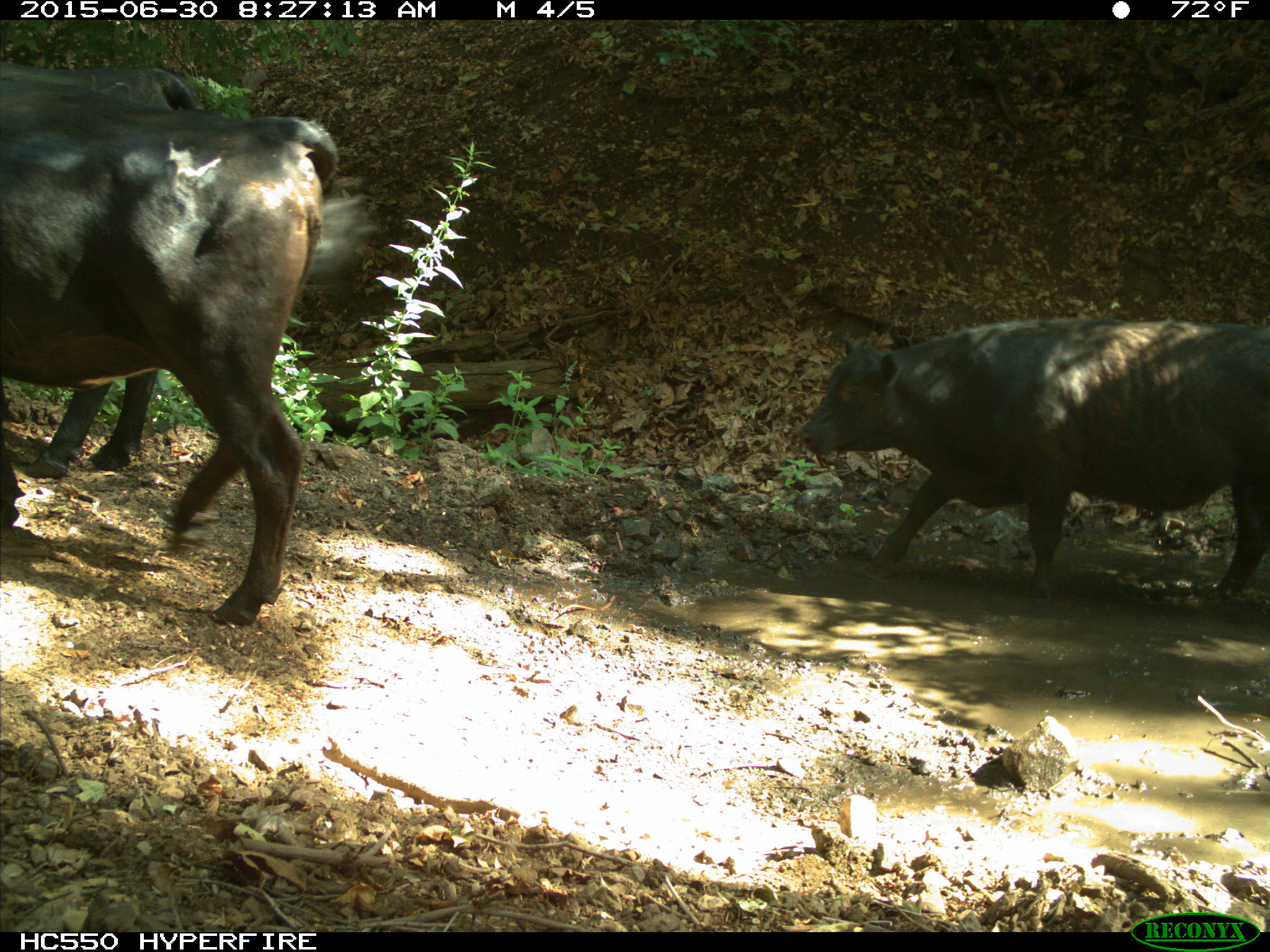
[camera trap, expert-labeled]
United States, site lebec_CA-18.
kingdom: Animalia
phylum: Chordata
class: Mammalia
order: Artiodactyla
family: Bovidae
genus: Bos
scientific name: Bos taurus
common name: domestic cow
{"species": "Bos taurus (domestic cow)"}